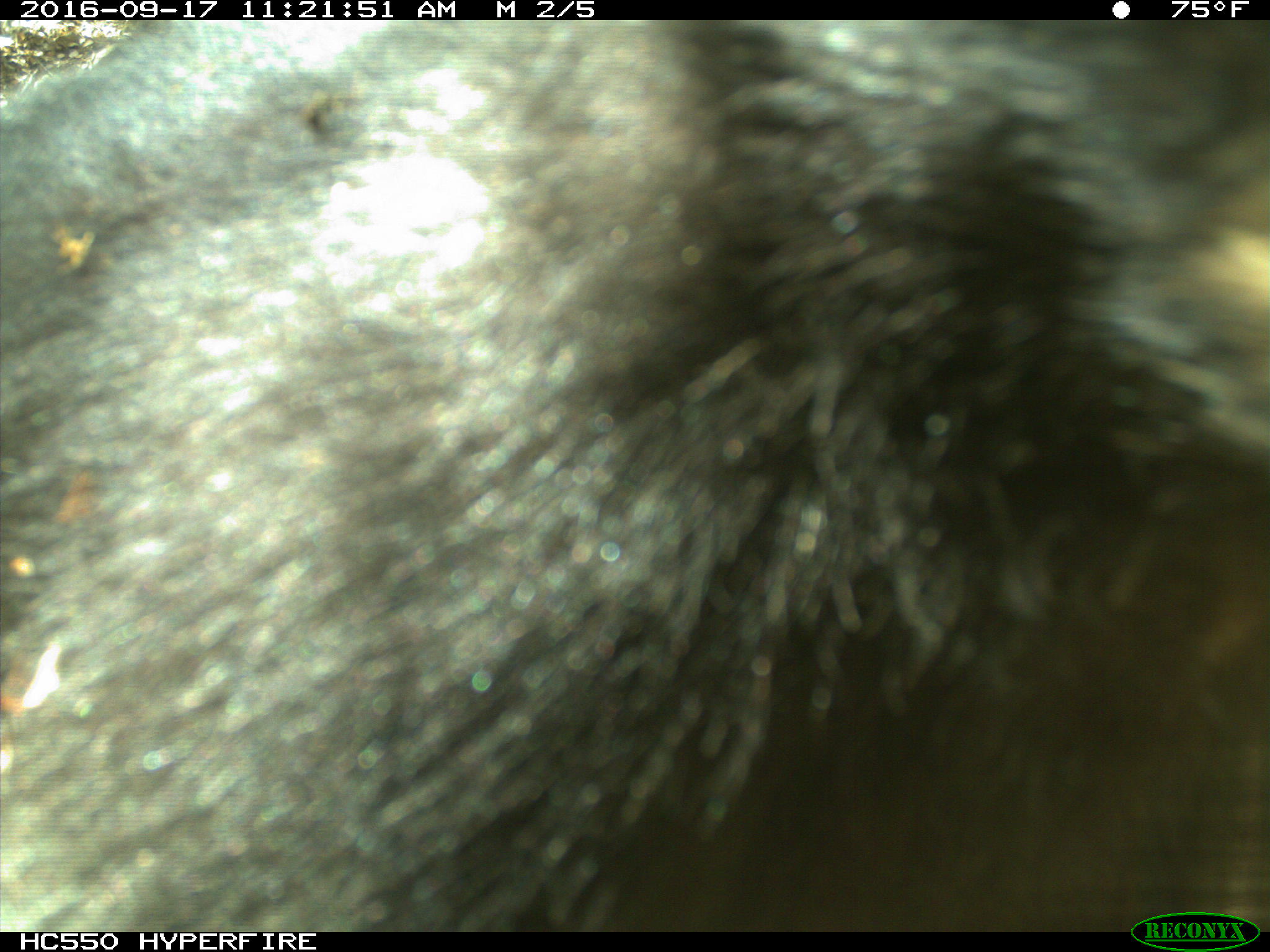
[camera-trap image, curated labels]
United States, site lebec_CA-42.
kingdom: Animalia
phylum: Chordata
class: Mammalia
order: Carnivora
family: Ursidae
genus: Ursus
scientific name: Ursus americanus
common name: american black bear